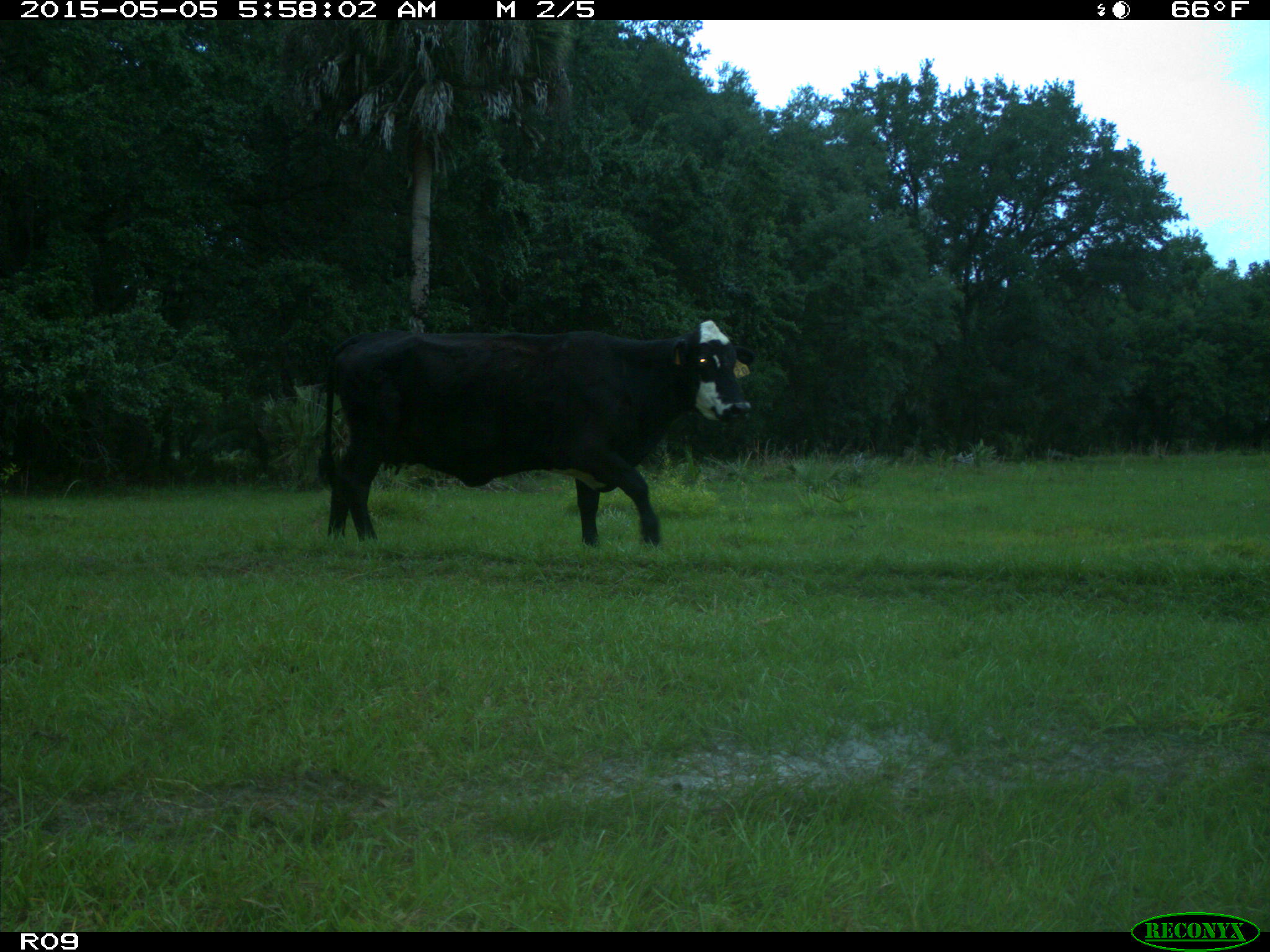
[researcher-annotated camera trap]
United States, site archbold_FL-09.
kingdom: Animalia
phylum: Chordata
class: Mammalia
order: Artiodactyla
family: Bovidae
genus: Bos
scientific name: Bos taurus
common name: domestic cow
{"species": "Bos taurus (domestic cow)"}